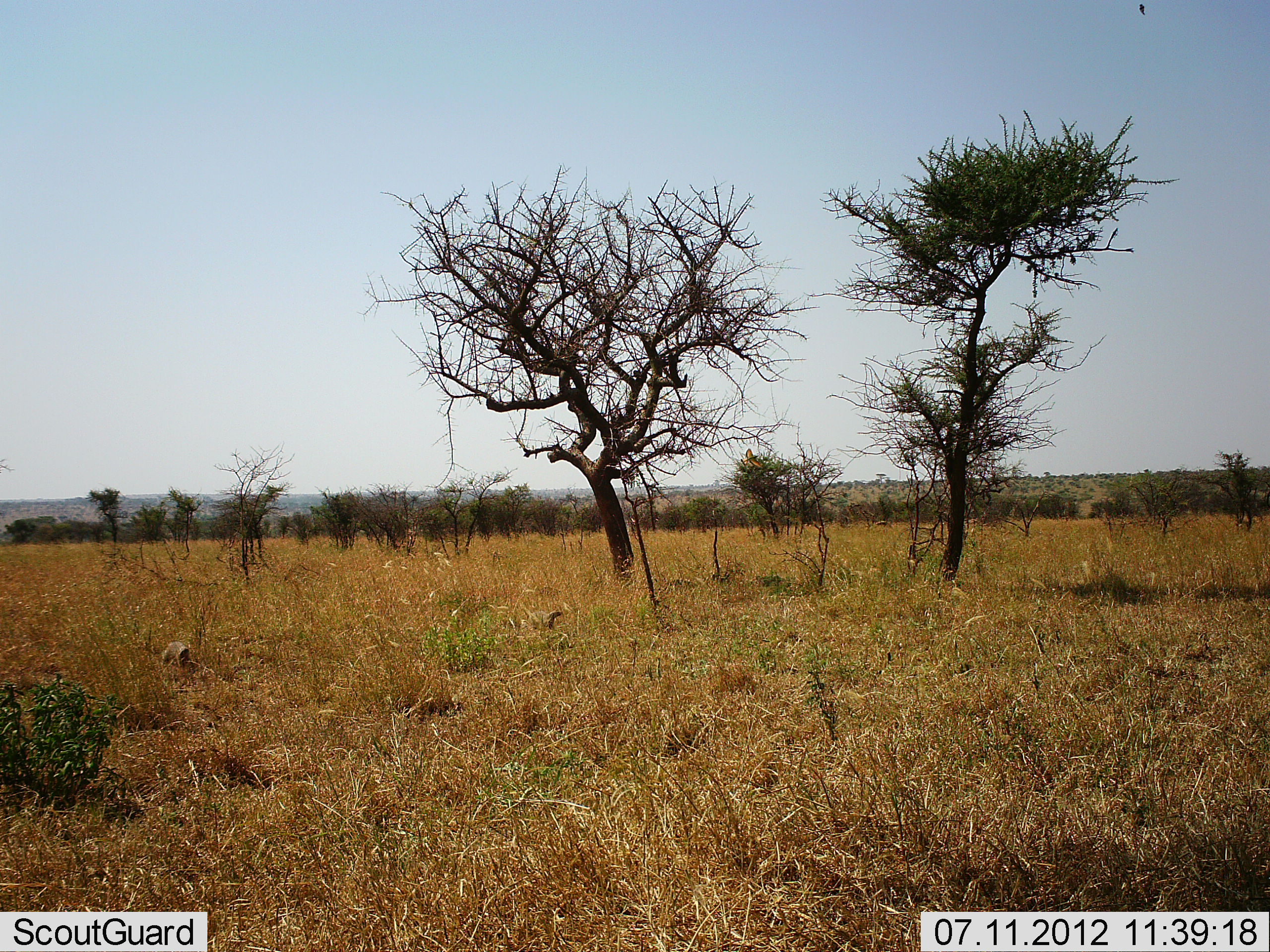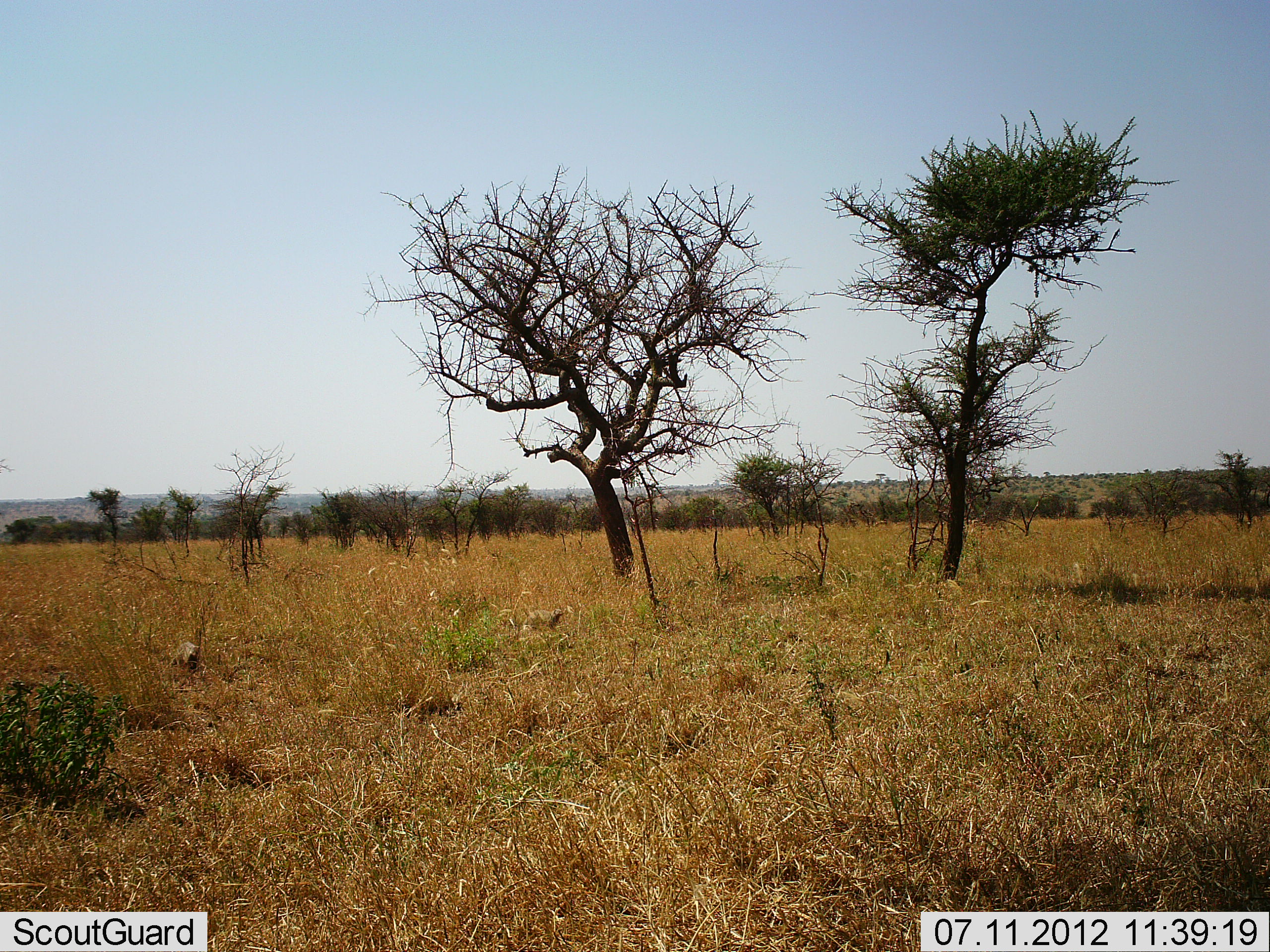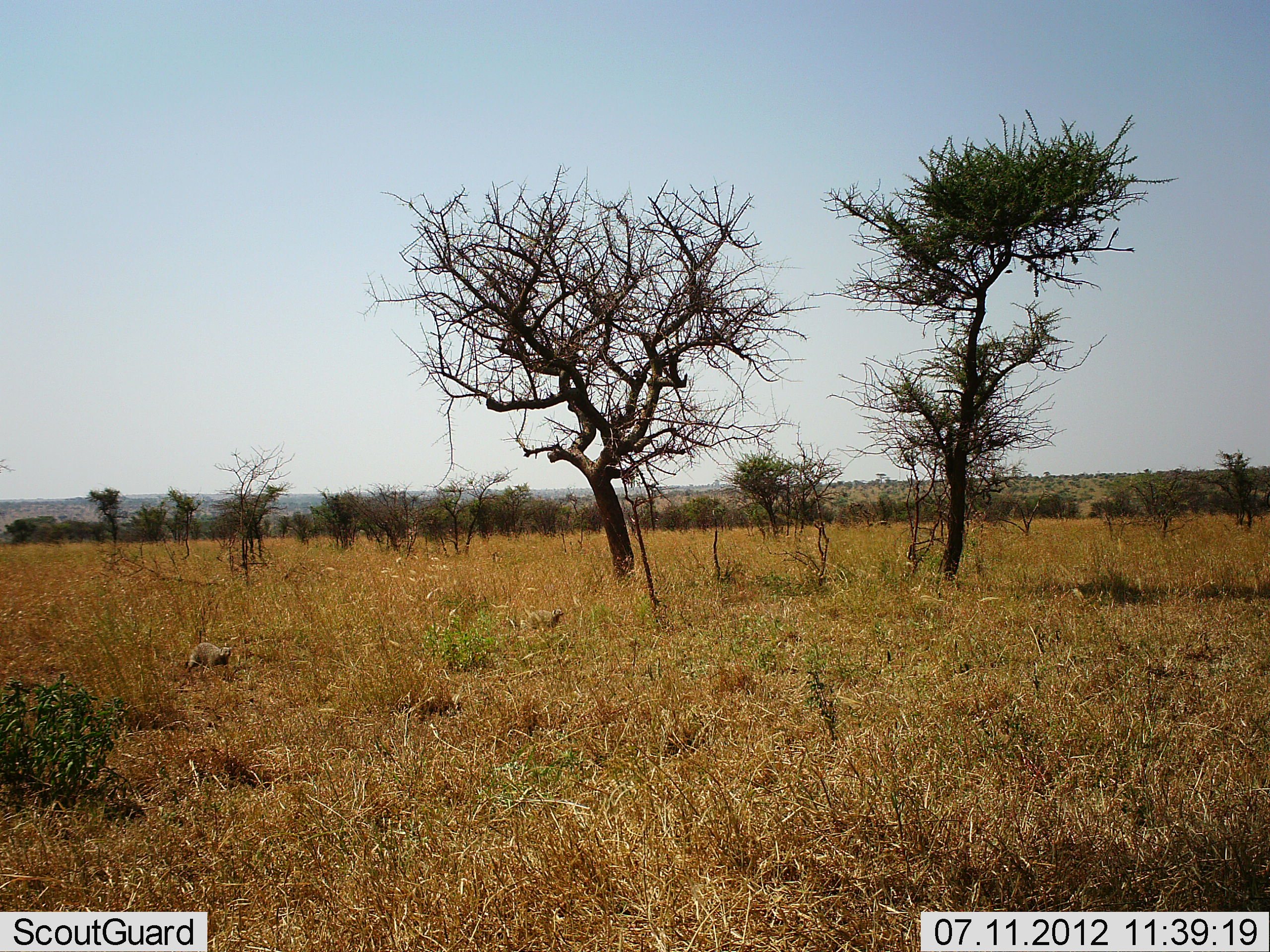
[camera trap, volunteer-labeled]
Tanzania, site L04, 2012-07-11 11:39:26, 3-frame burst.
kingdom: Animalia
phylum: Chordata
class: Mammalia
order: Carnivora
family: Herpestidae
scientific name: Herpestidae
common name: mongoose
Mongoose (Herpestidae), count 2. Behavior (volunteer vote fractions): standing 14%, resting 0%, moving 100%, interacting 0%. Young present (vote fraction): 0%. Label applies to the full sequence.